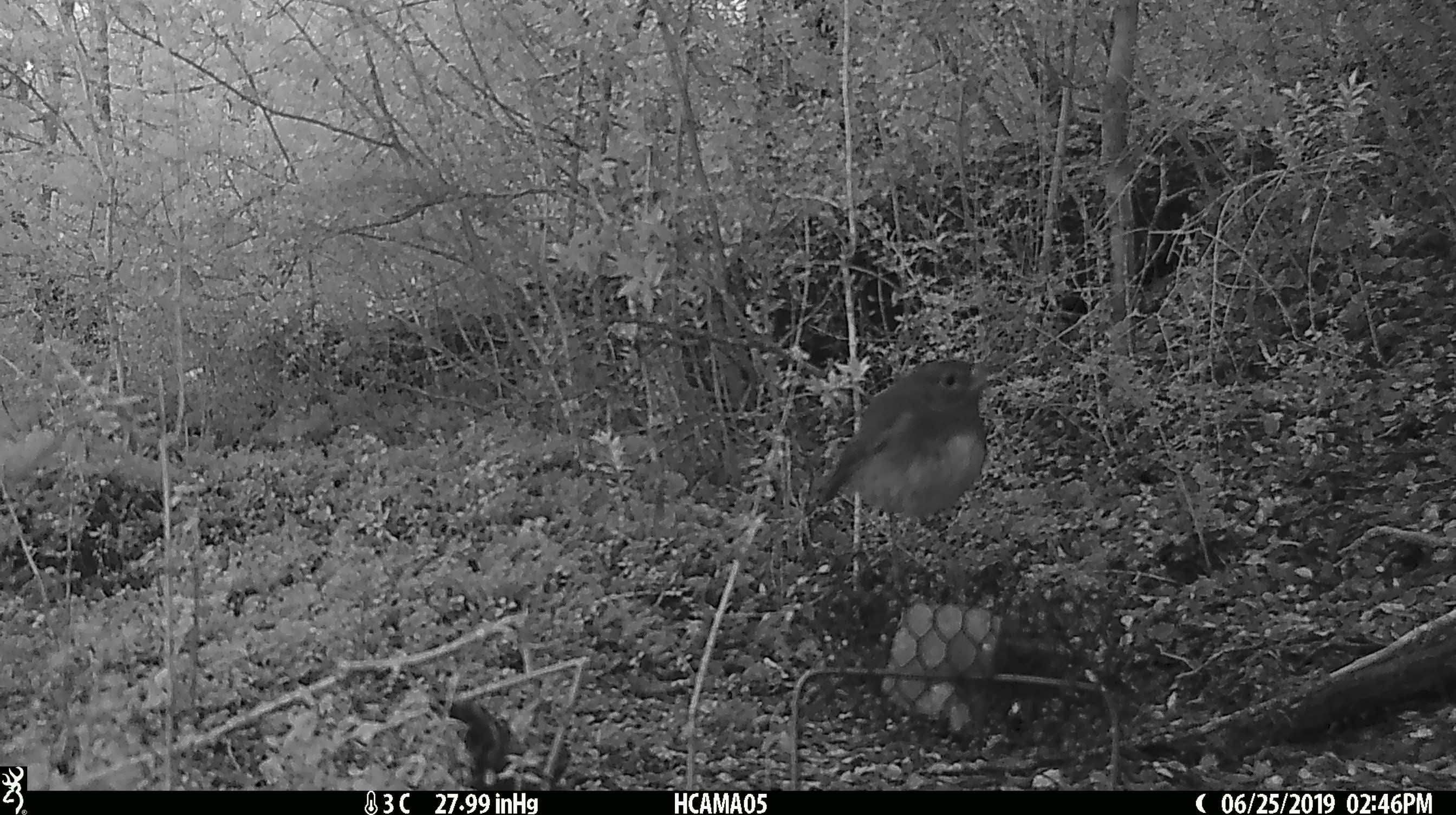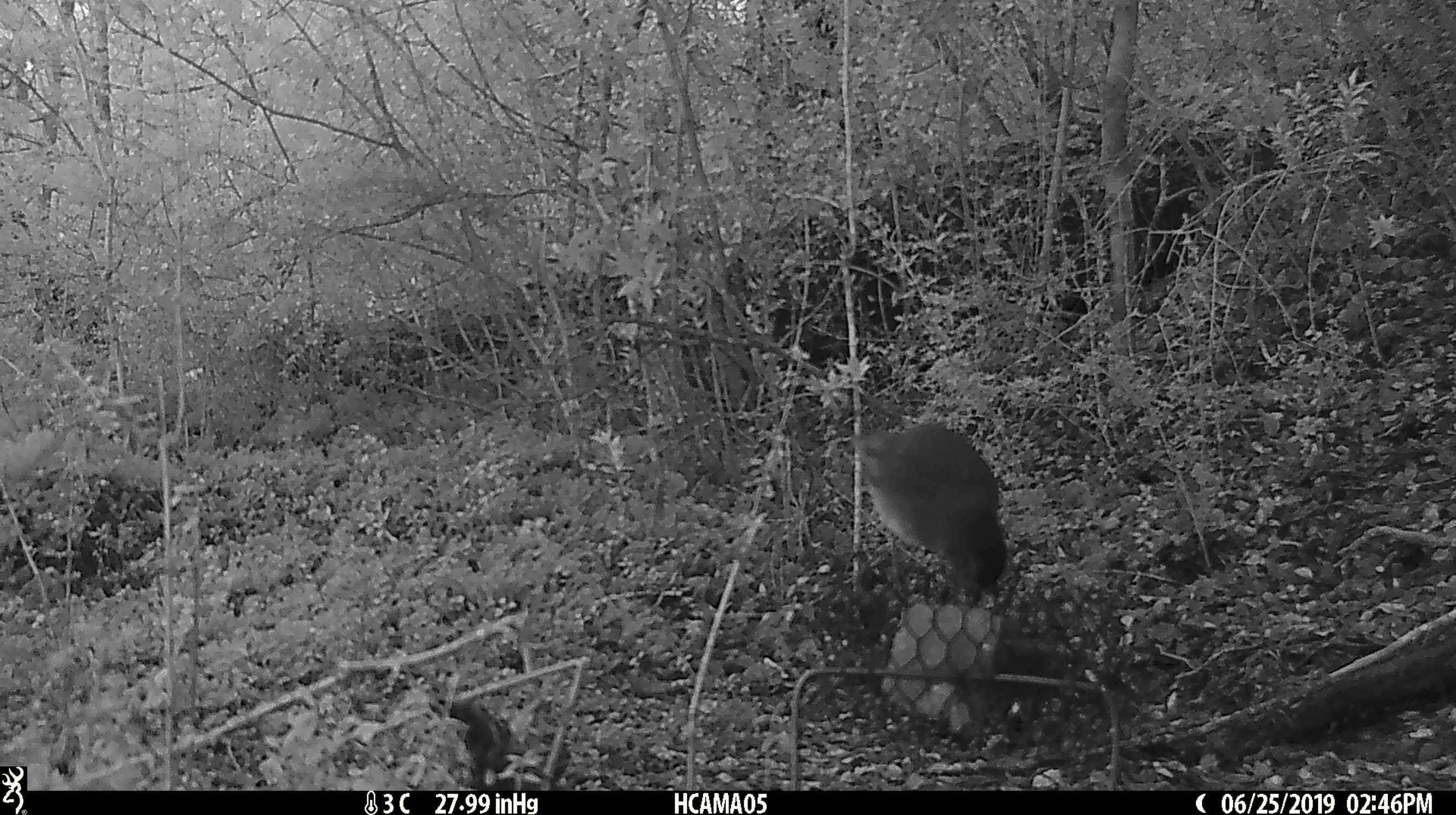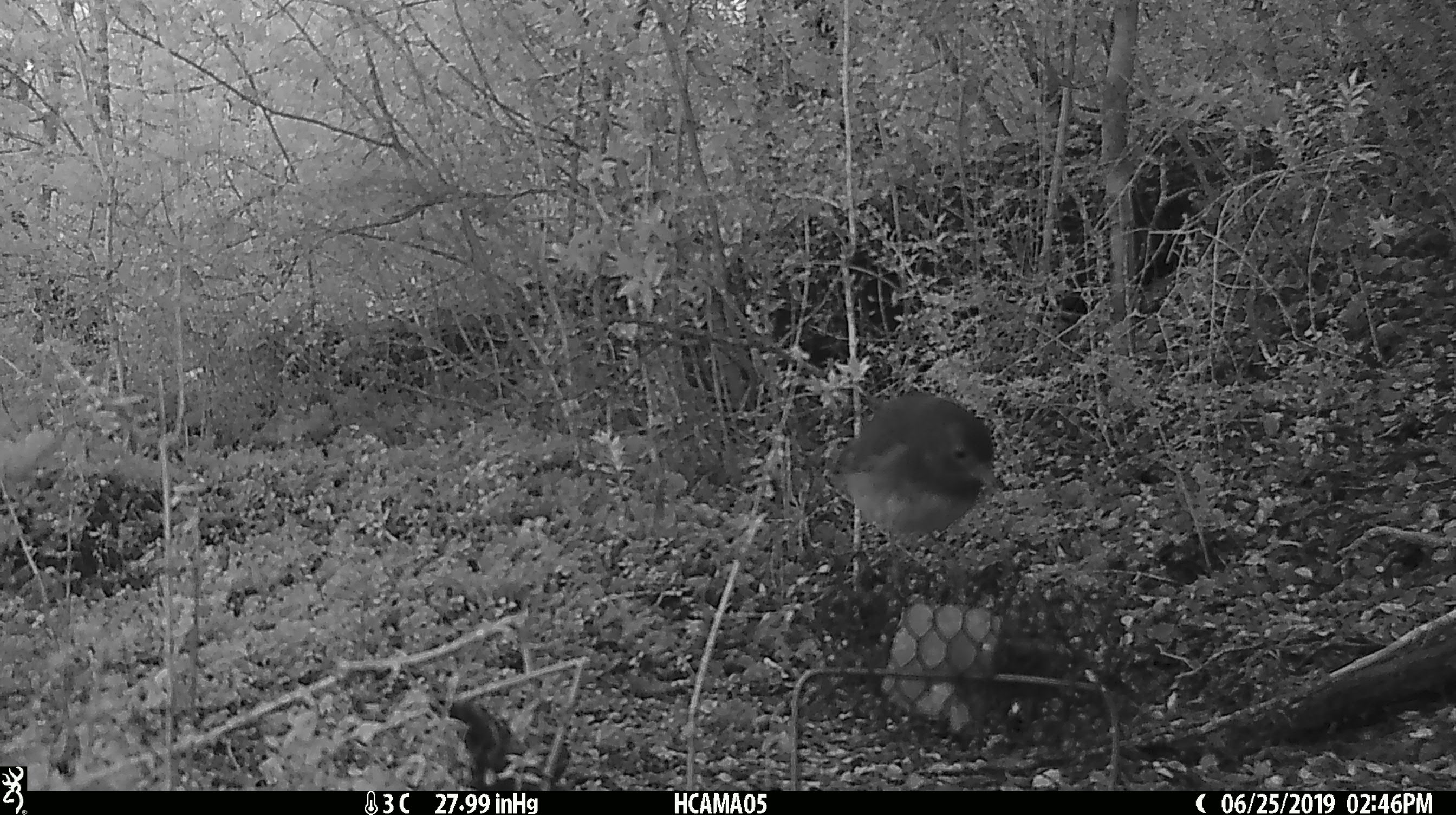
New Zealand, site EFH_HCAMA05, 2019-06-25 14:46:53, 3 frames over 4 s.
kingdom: Animalia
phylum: Chordata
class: Aves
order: Passeriformes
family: Petroicidae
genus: Petroica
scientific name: Petroica australis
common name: new zealand robin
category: robin